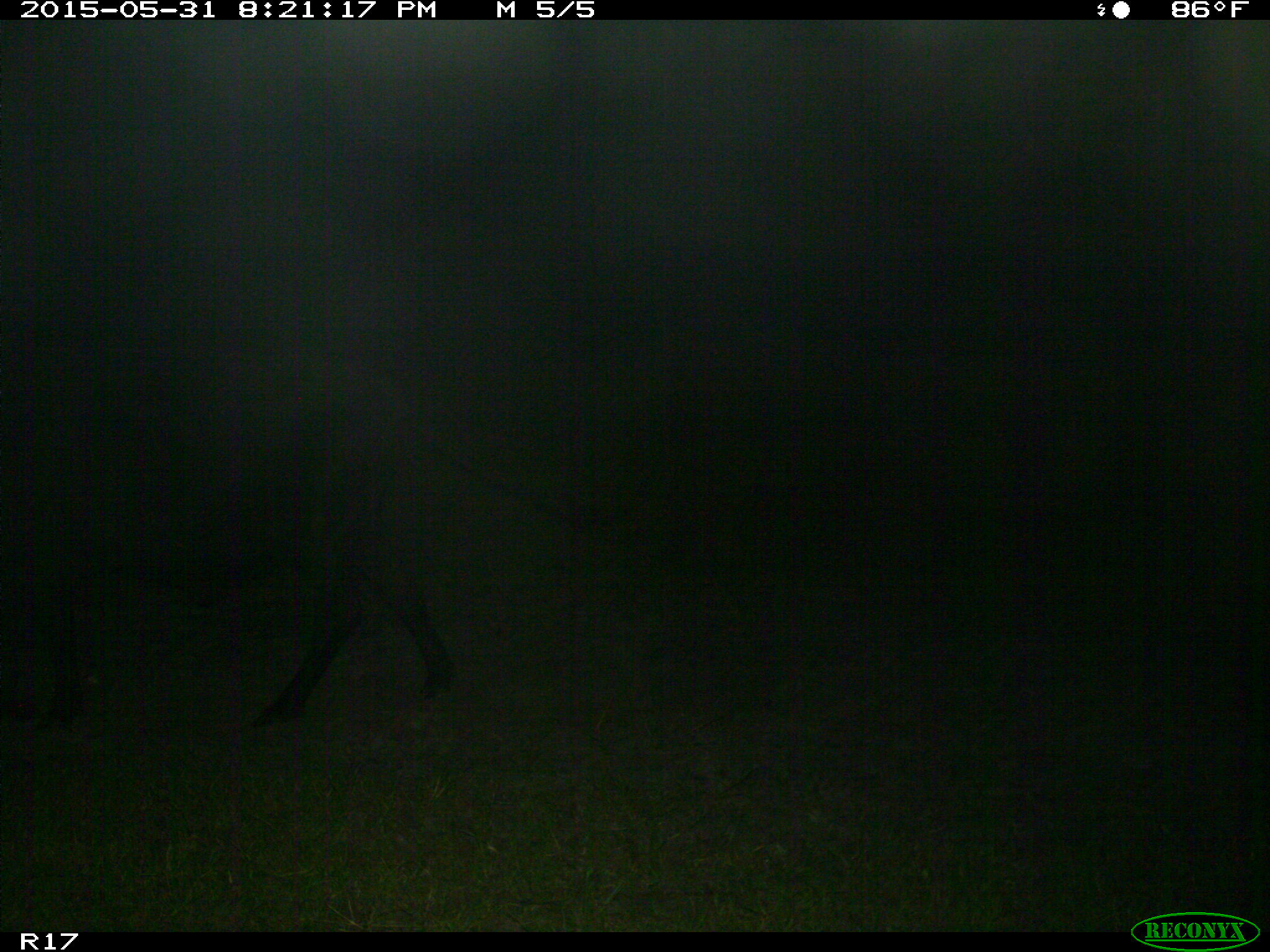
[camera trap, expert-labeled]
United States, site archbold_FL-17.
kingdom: Animalia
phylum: Chordata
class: Mammalia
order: Artiodactyla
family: Bovidae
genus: Bos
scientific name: Bos taurus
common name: domestic cow